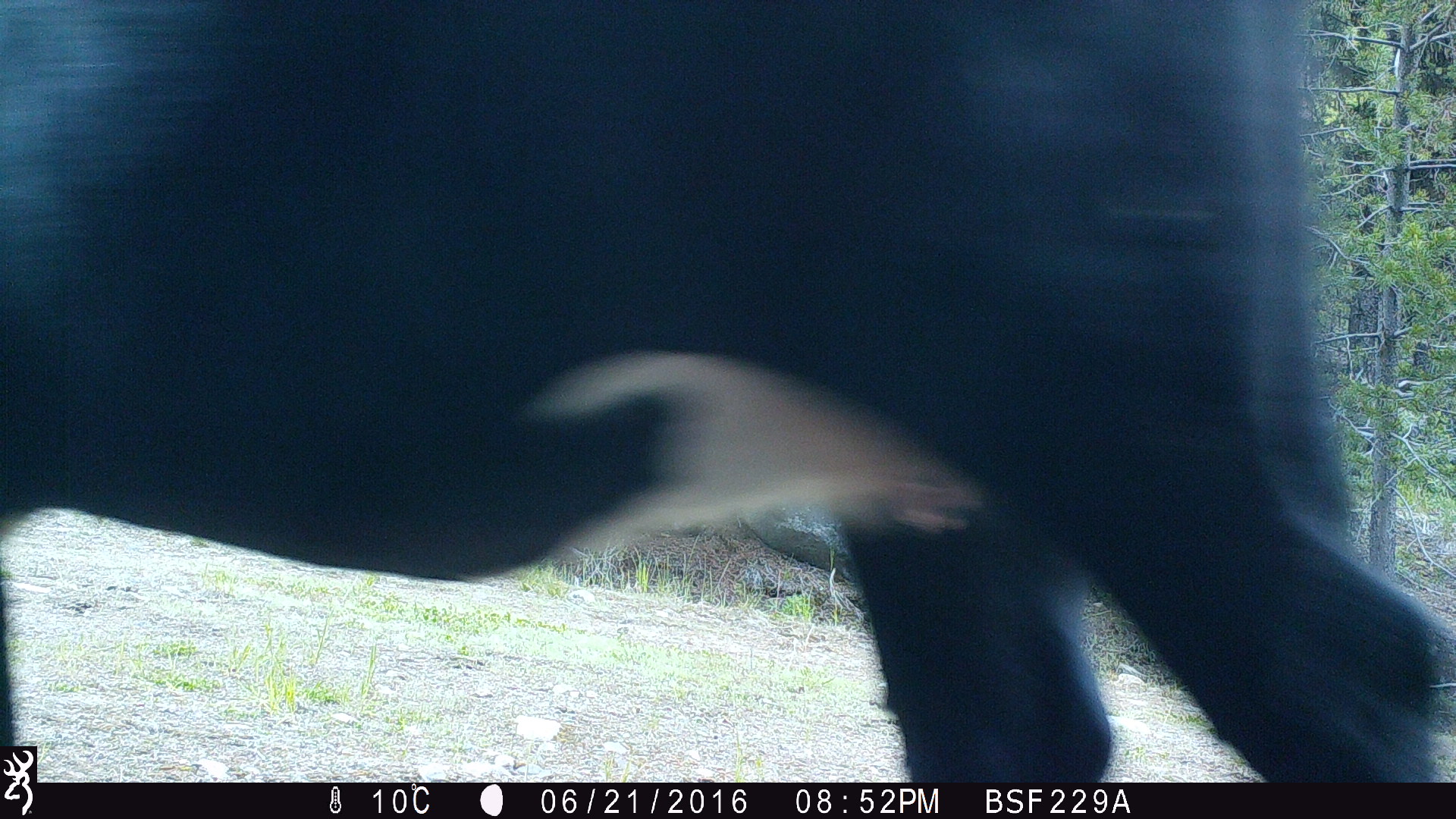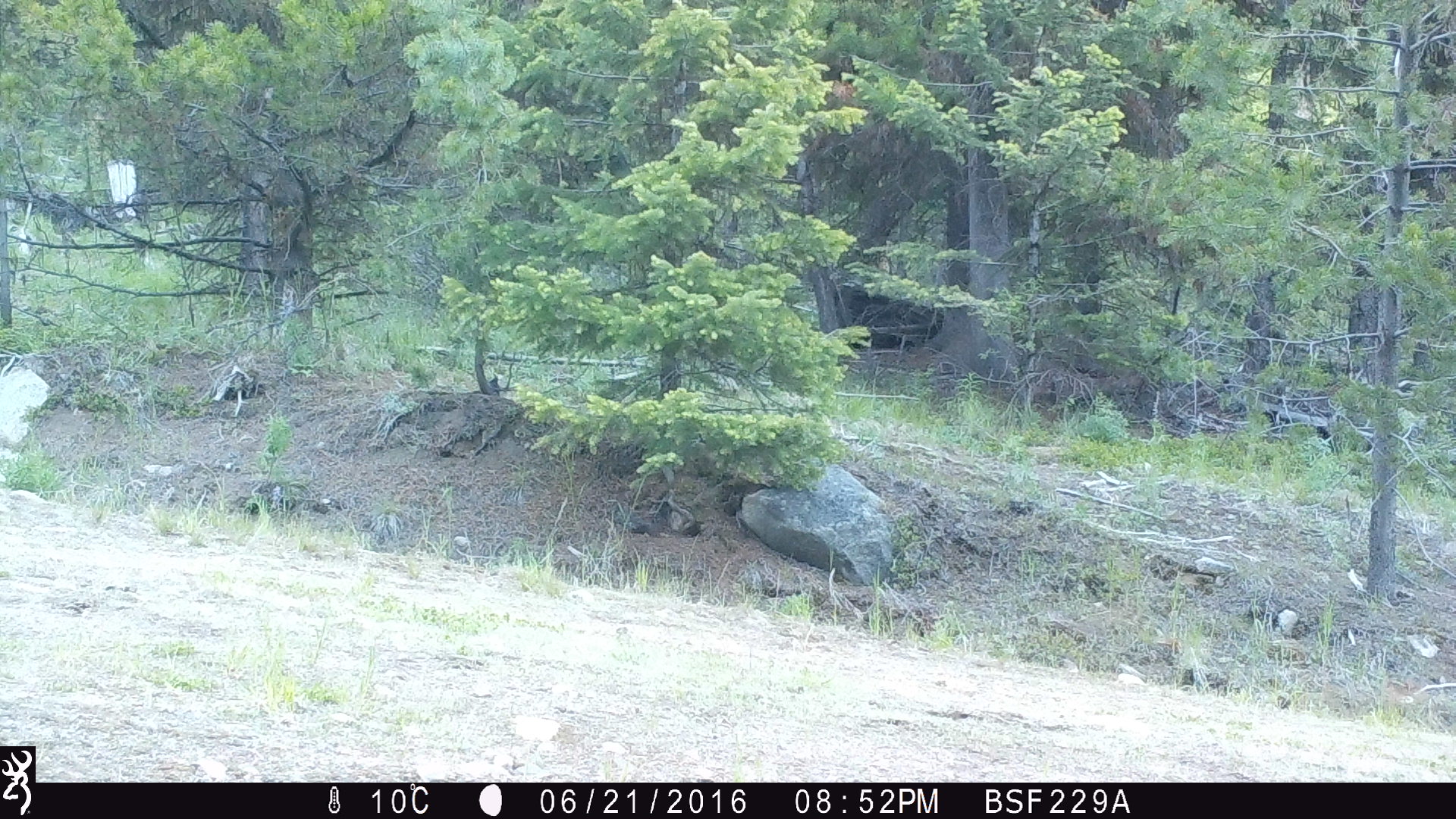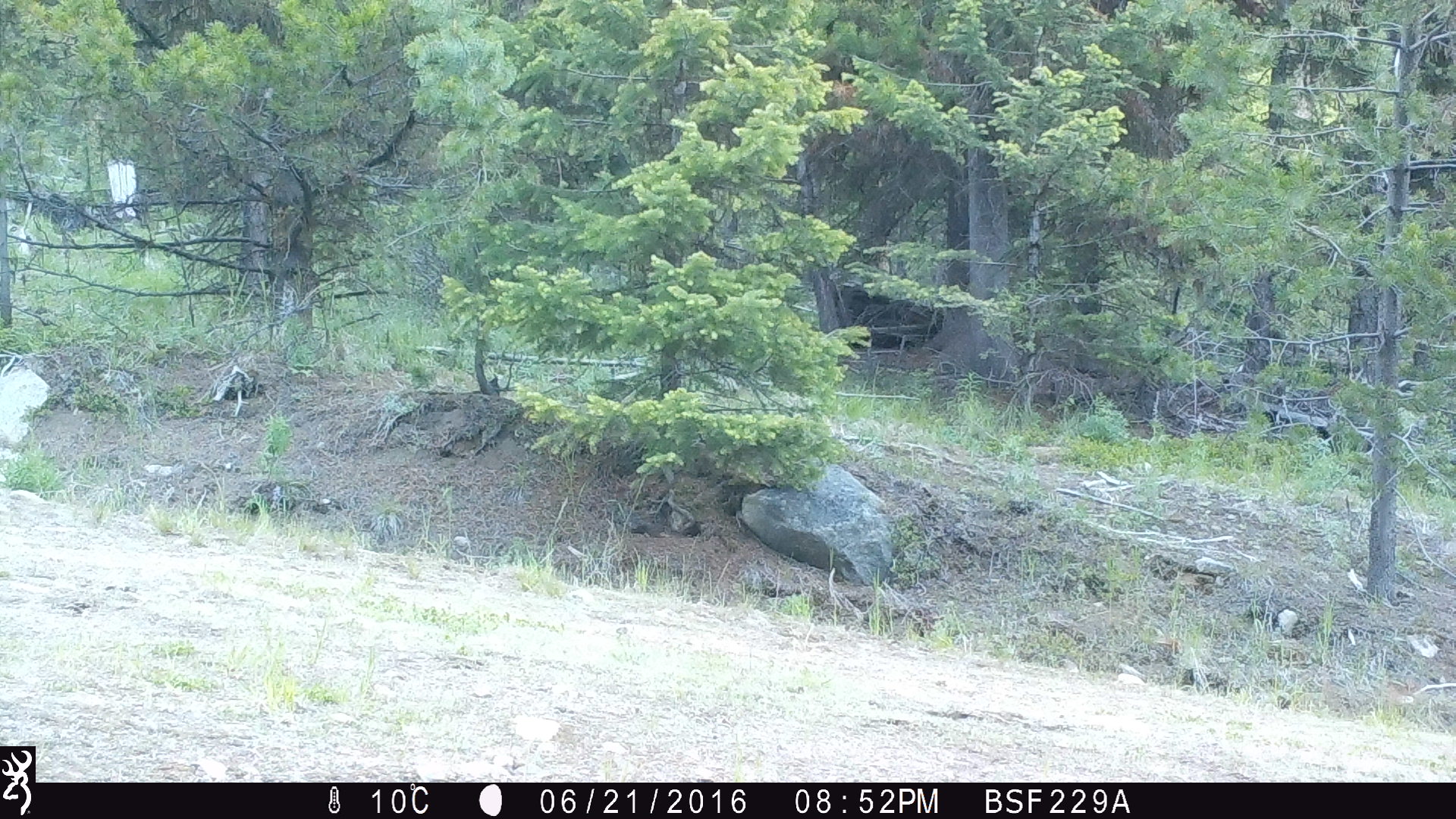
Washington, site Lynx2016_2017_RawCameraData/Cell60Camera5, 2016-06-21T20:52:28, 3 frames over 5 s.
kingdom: Animalia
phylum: Chordata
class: Mammalia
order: Artiodactyla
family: Bovidae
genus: Bos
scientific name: Bos taurus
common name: domestic cattle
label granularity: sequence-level